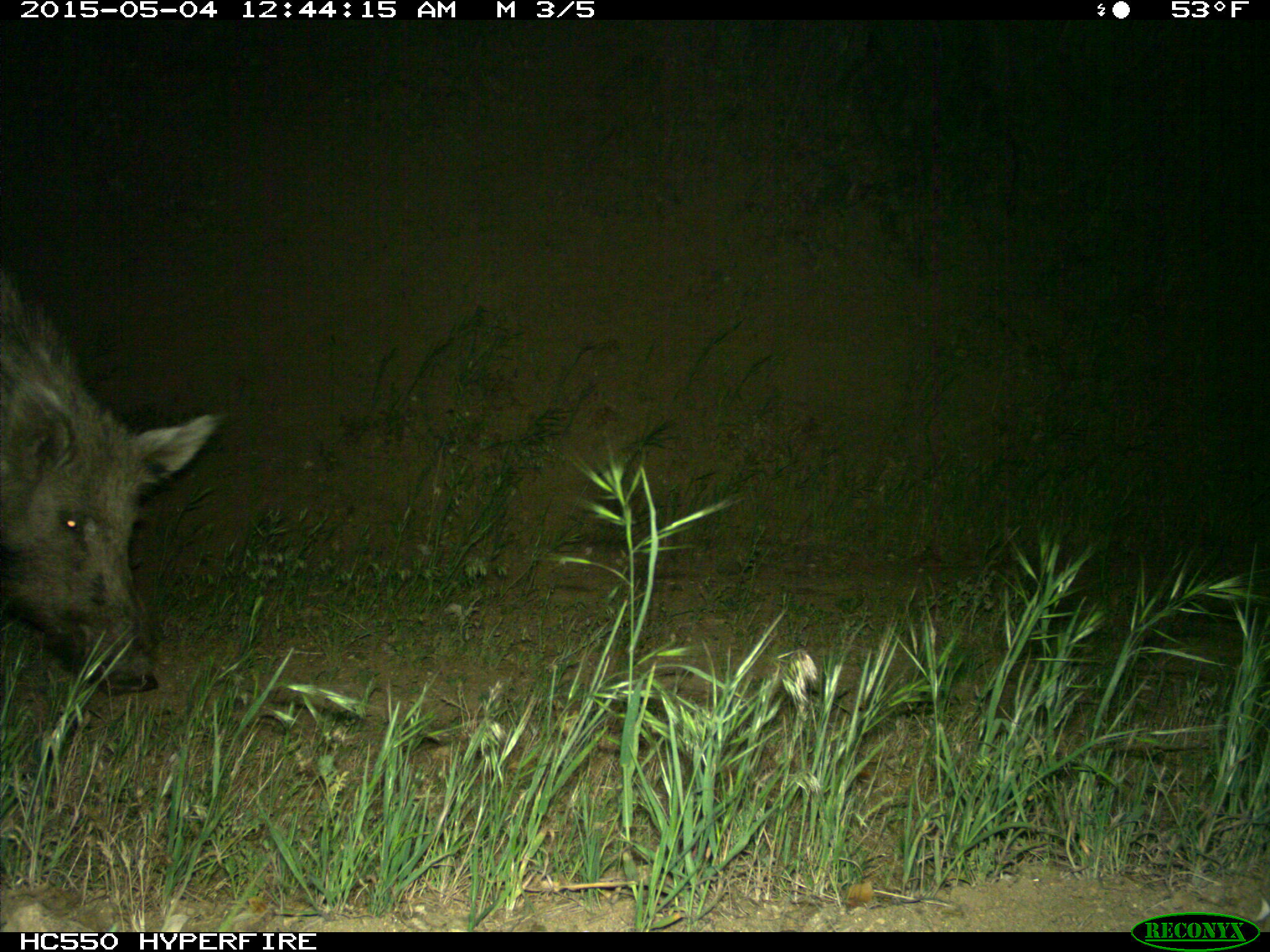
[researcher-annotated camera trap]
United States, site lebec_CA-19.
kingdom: Animalia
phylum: Chordata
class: Mammalia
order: Artiodactyla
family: Suidae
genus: Sus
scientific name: Sus scrofa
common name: wild boar